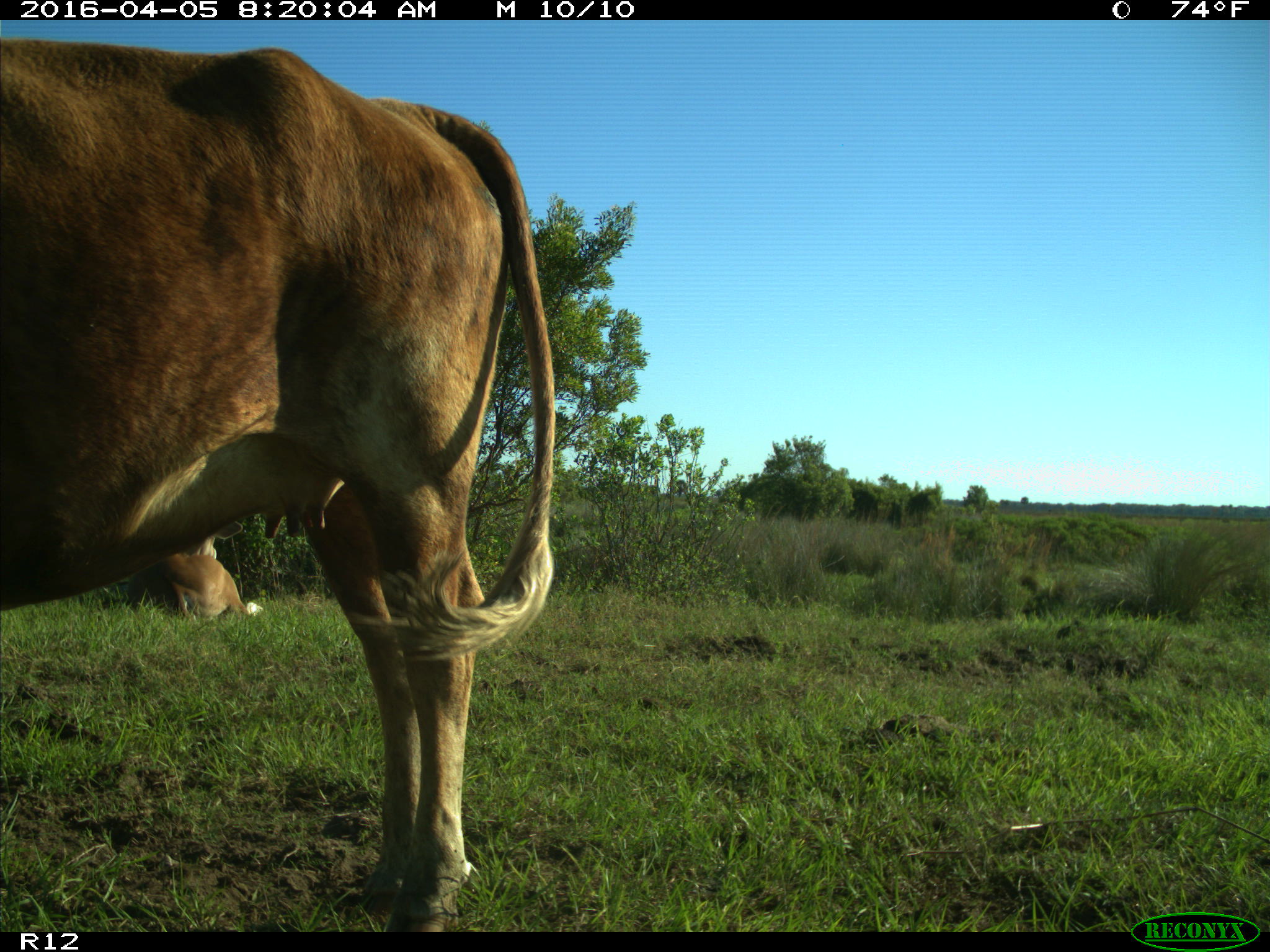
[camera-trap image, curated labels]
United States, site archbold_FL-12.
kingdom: Animalia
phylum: Chordata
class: Mammalia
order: Artiodactyla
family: Bovidae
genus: Bos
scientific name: Bos taurus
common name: domestic cow